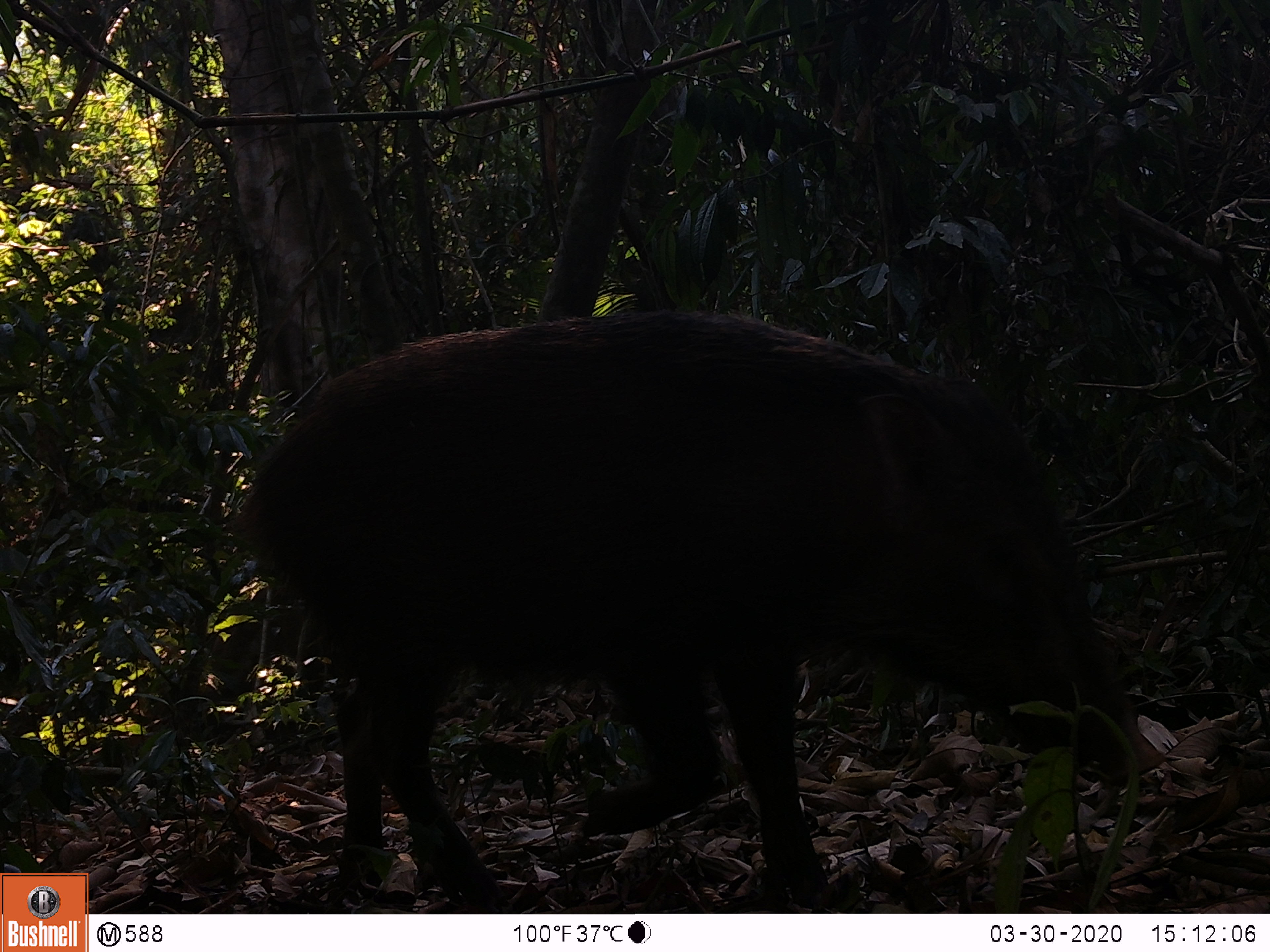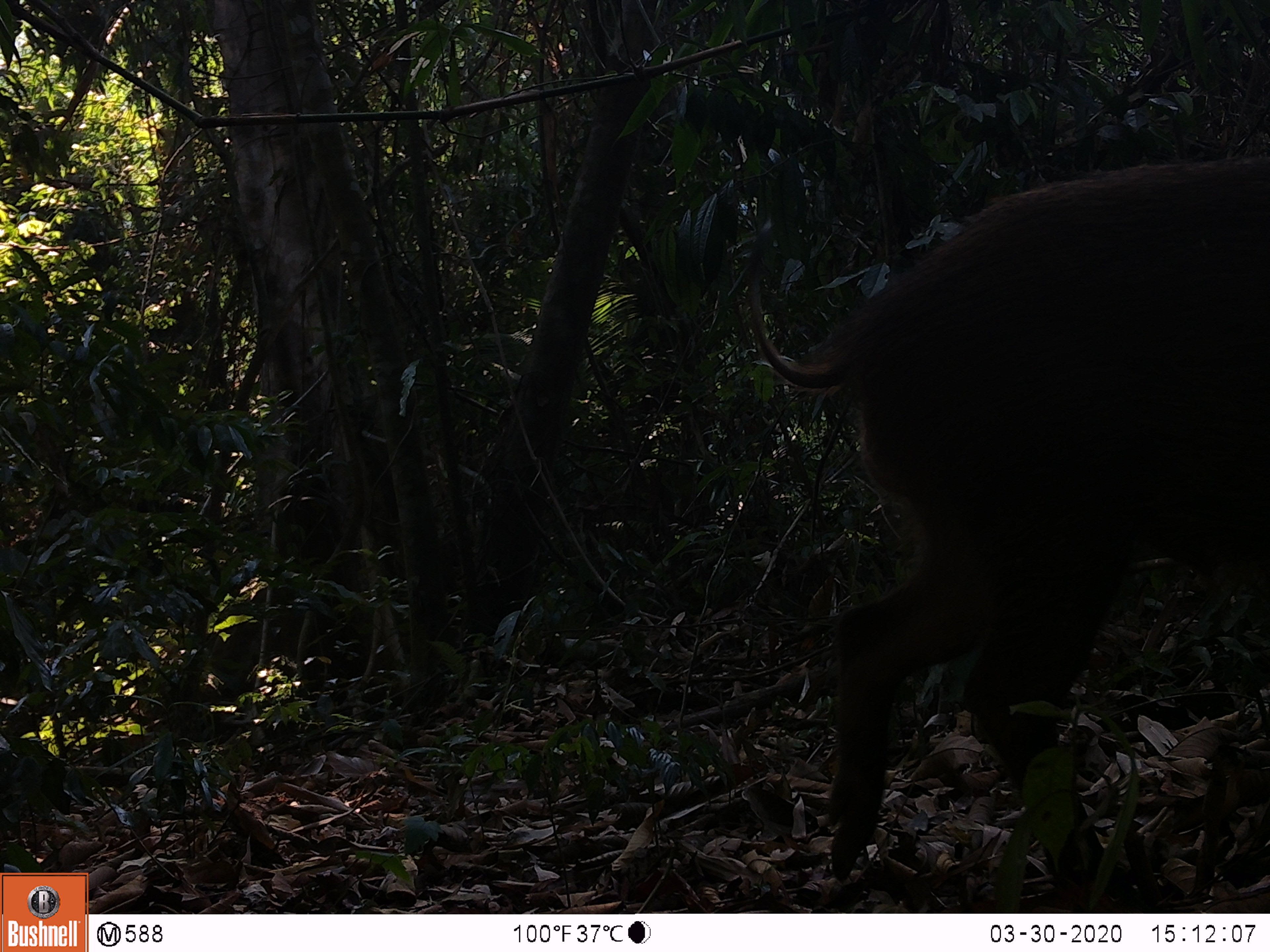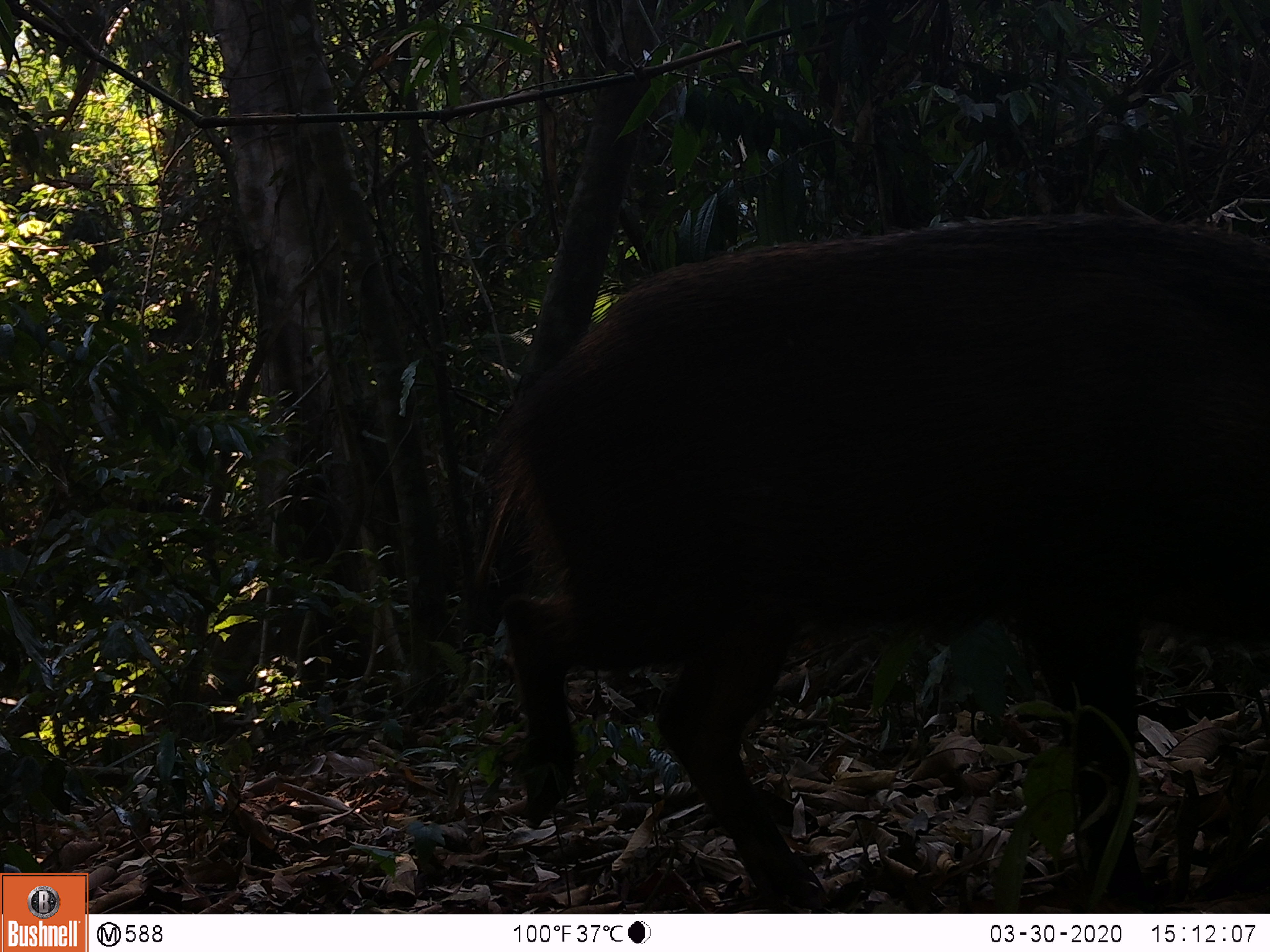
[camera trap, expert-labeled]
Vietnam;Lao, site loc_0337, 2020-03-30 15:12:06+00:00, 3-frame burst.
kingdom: Animalia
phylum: Chordata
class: Mammalia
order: Artiodactyla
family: Suidae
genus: Sus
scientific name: Sus scrofa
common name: eurasian wild pig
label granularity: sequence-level